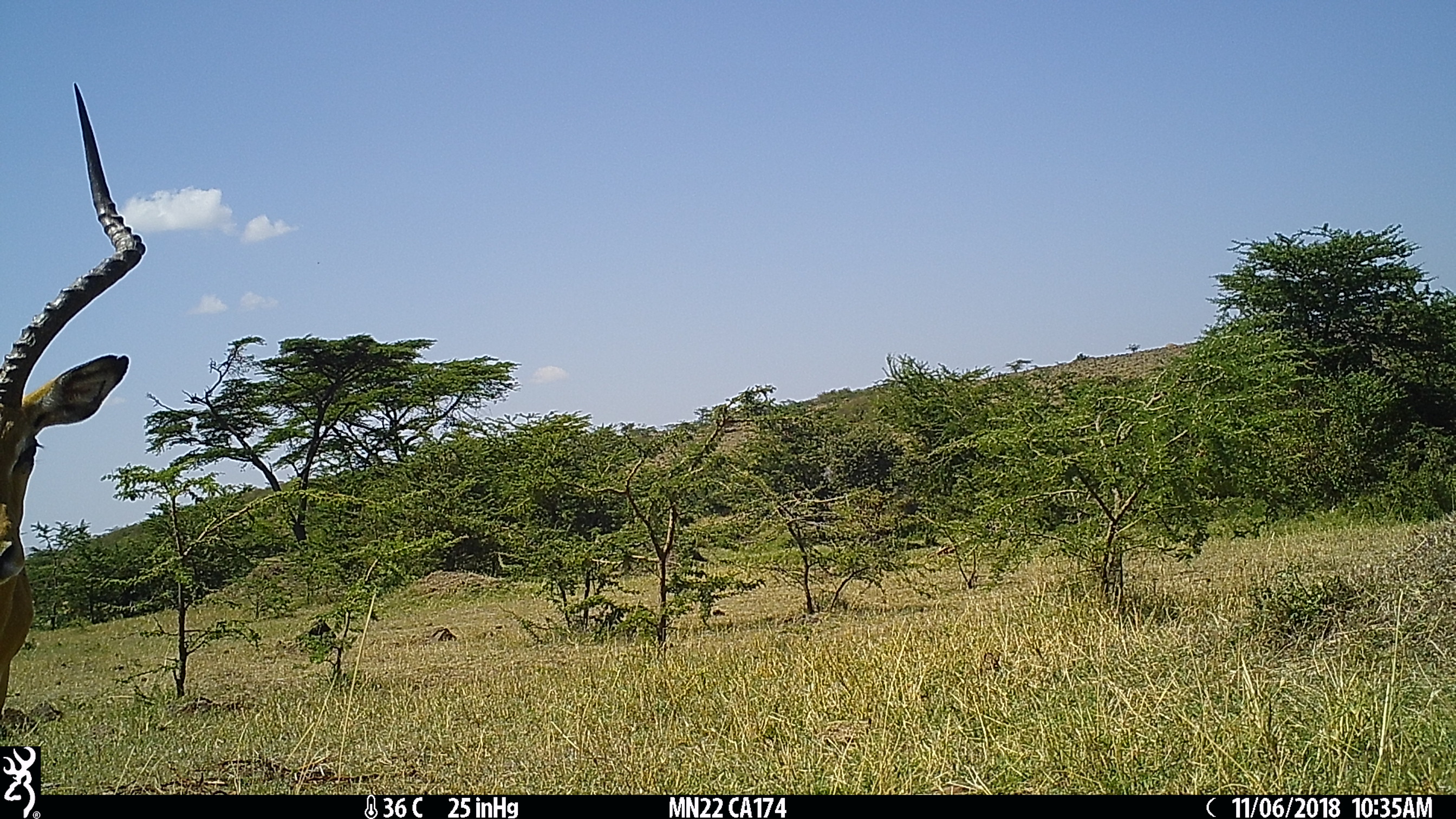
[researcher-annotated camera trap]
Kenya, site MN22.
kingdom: Animalia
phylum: Chordata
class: Mammalia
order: Artiodactyla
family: Bovidae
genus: Aepyceros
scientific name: Aepyceros melampus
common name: impala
Impala (Aepyceros melampus).